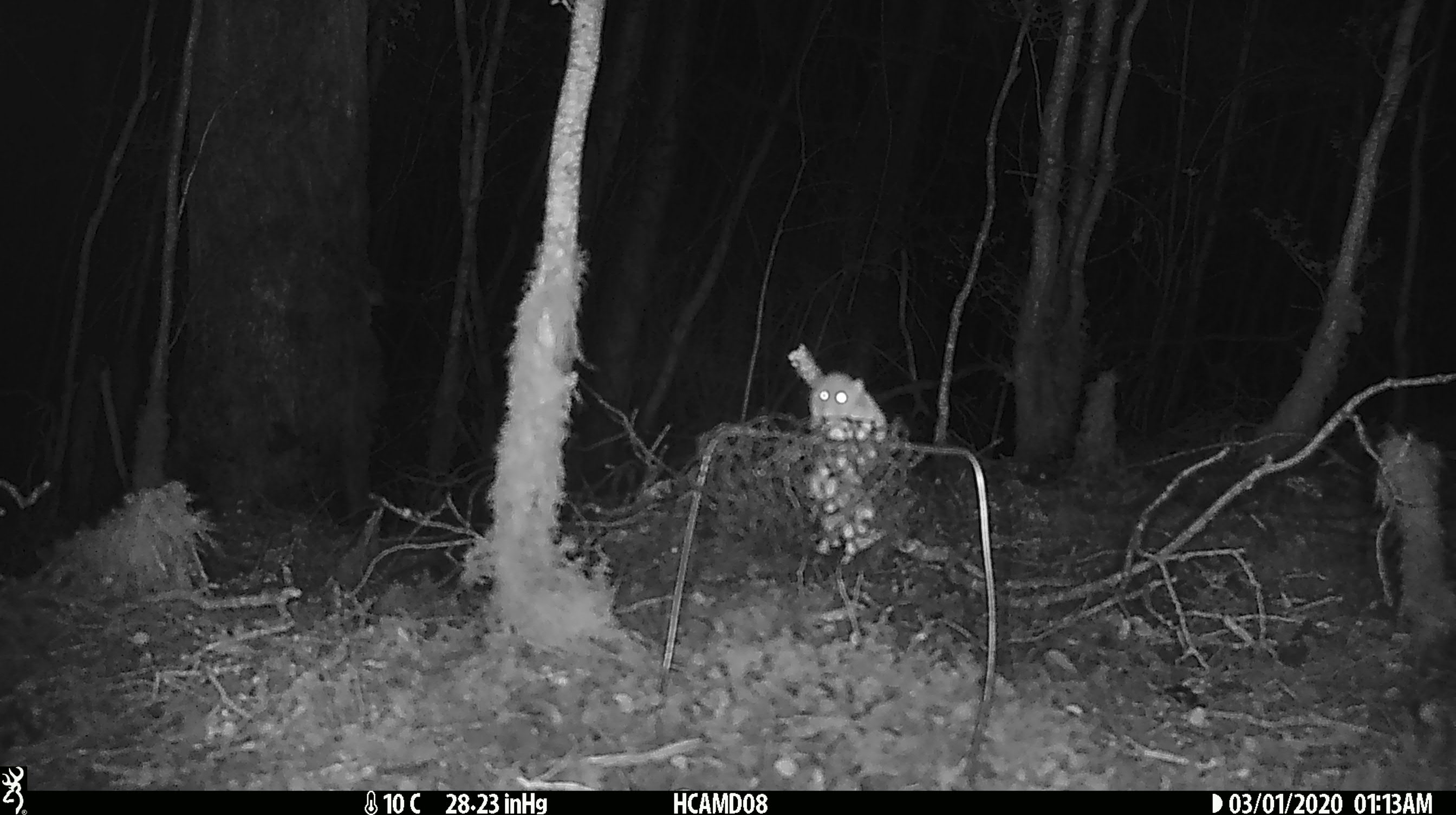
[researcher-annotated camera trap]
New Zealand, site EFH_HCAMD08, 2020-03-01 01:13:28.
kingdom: Animalia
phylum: Chordata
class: Mammalia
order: Rodentia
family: Muridae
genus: Mus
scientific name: Mus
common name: mouse